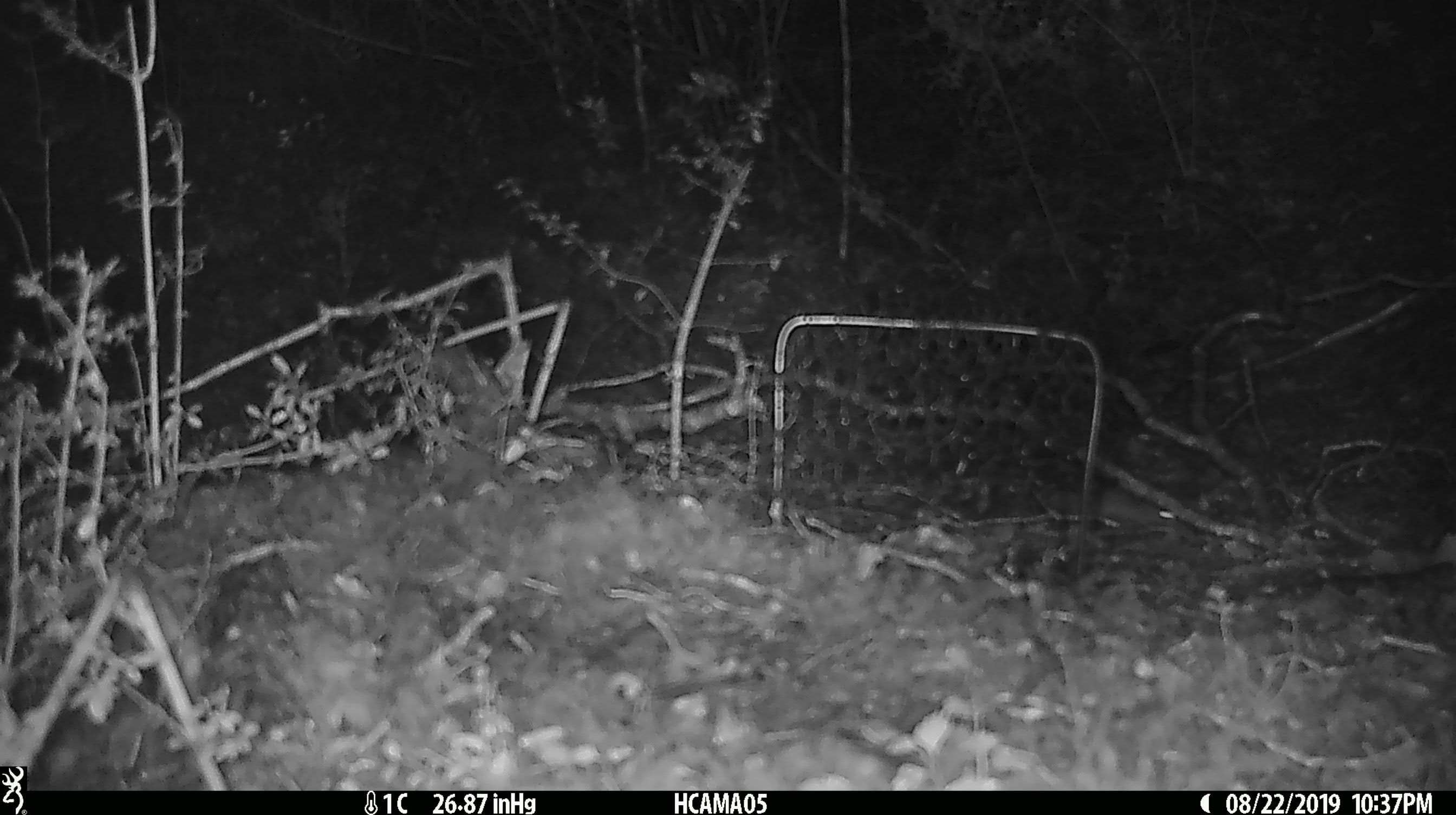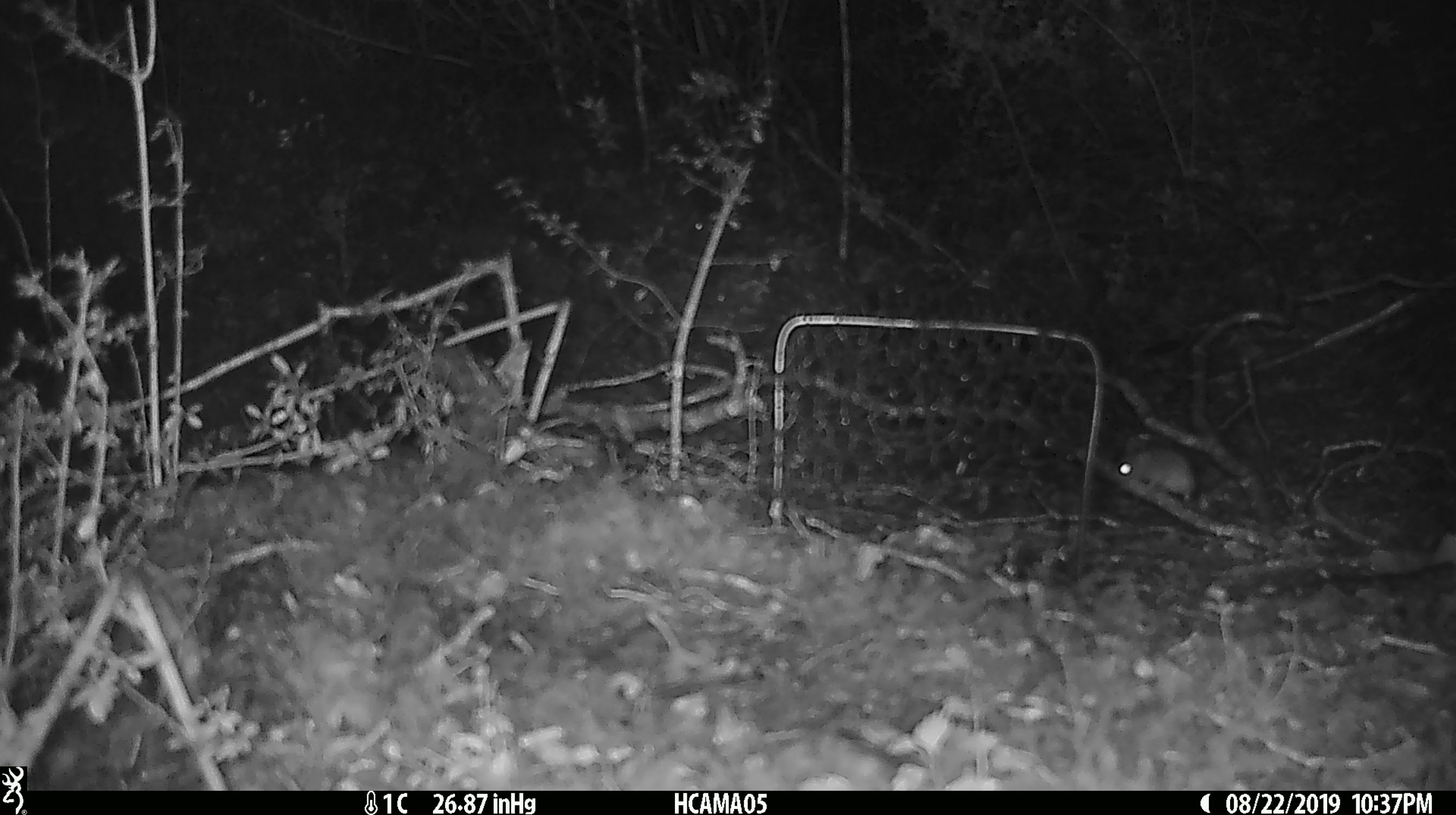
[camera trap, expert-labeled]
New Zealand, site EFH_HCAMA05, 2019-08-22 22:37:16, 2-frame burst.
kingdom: Animalia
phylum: Chordata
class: Mammalia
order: Rodentia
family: Muridae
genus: Mus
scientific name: Mus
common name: mouse